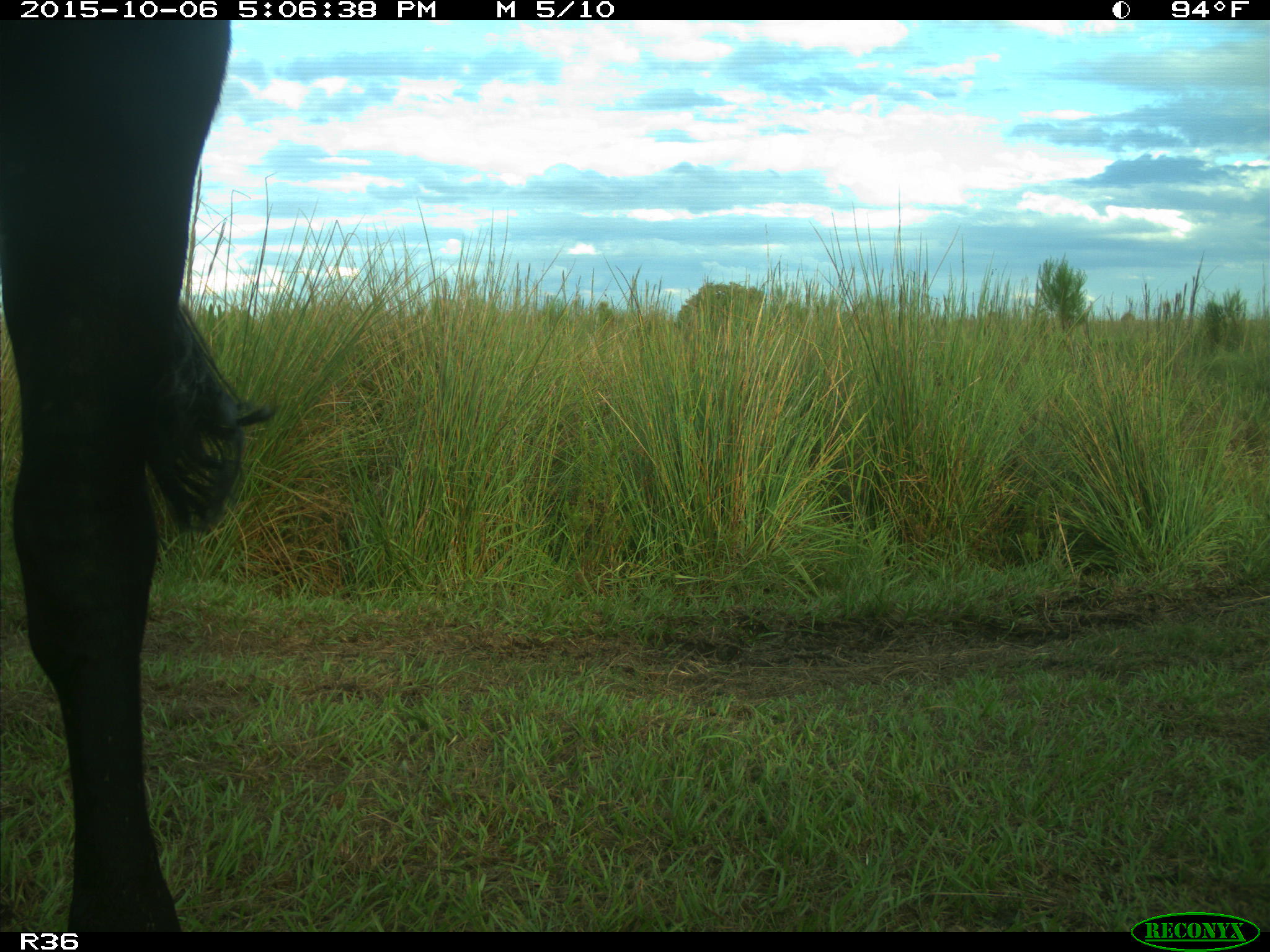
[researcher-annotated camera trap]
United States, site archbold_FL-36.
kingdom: Animalia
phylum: Chordata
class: Mammalia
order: Artiodactyla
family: Bovidae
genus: Bos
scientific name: Bos taurus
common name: domestic cow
Bos taurus (domestic cow).